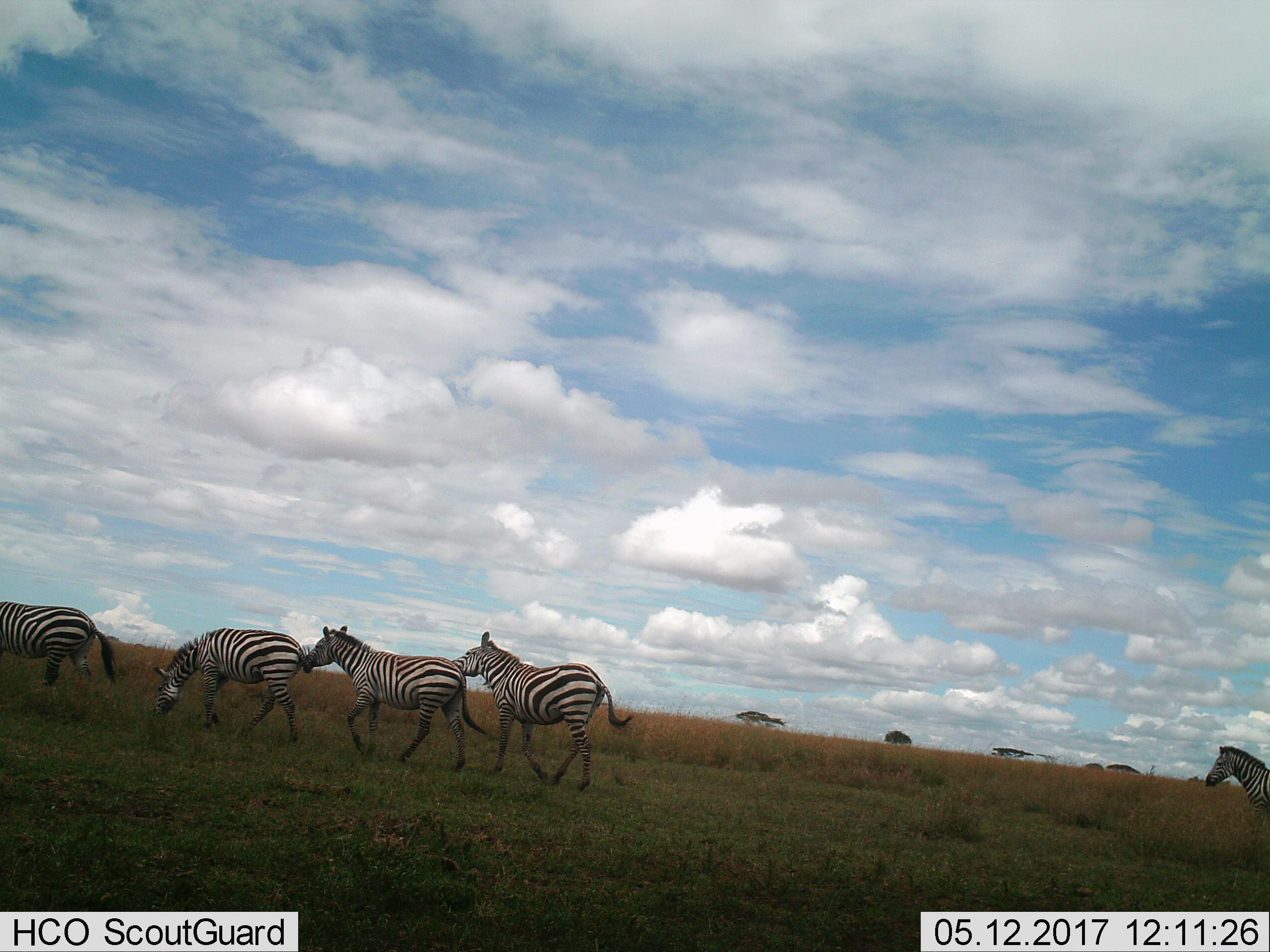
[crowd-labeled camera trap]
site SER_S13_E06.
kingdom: Animalia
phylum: Chordata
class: Mammalia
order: Perissodactyla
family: Equidae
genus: Equus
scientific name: Equus quagga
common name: plains zebra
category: zebraplains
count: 5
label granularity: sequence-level